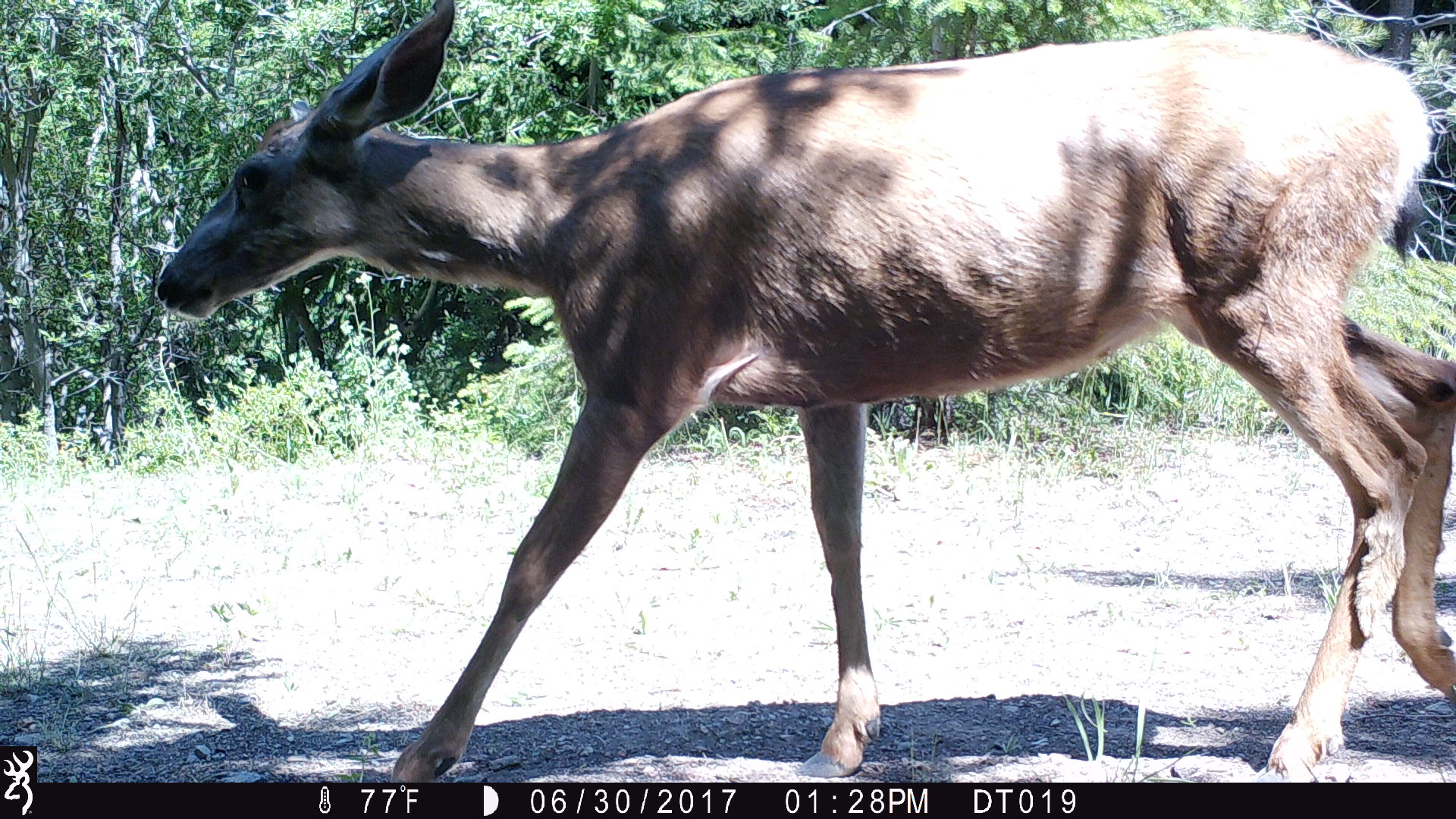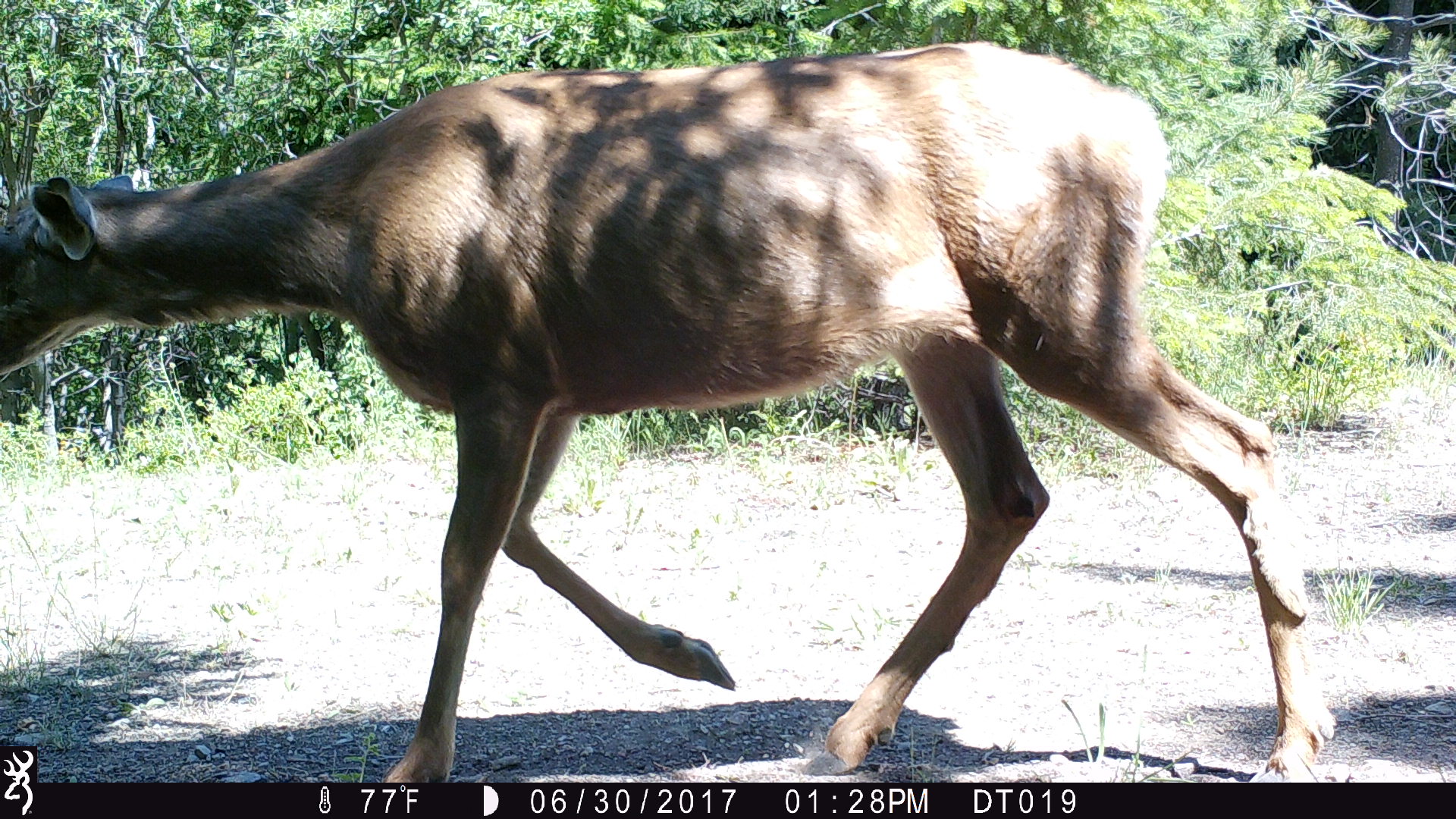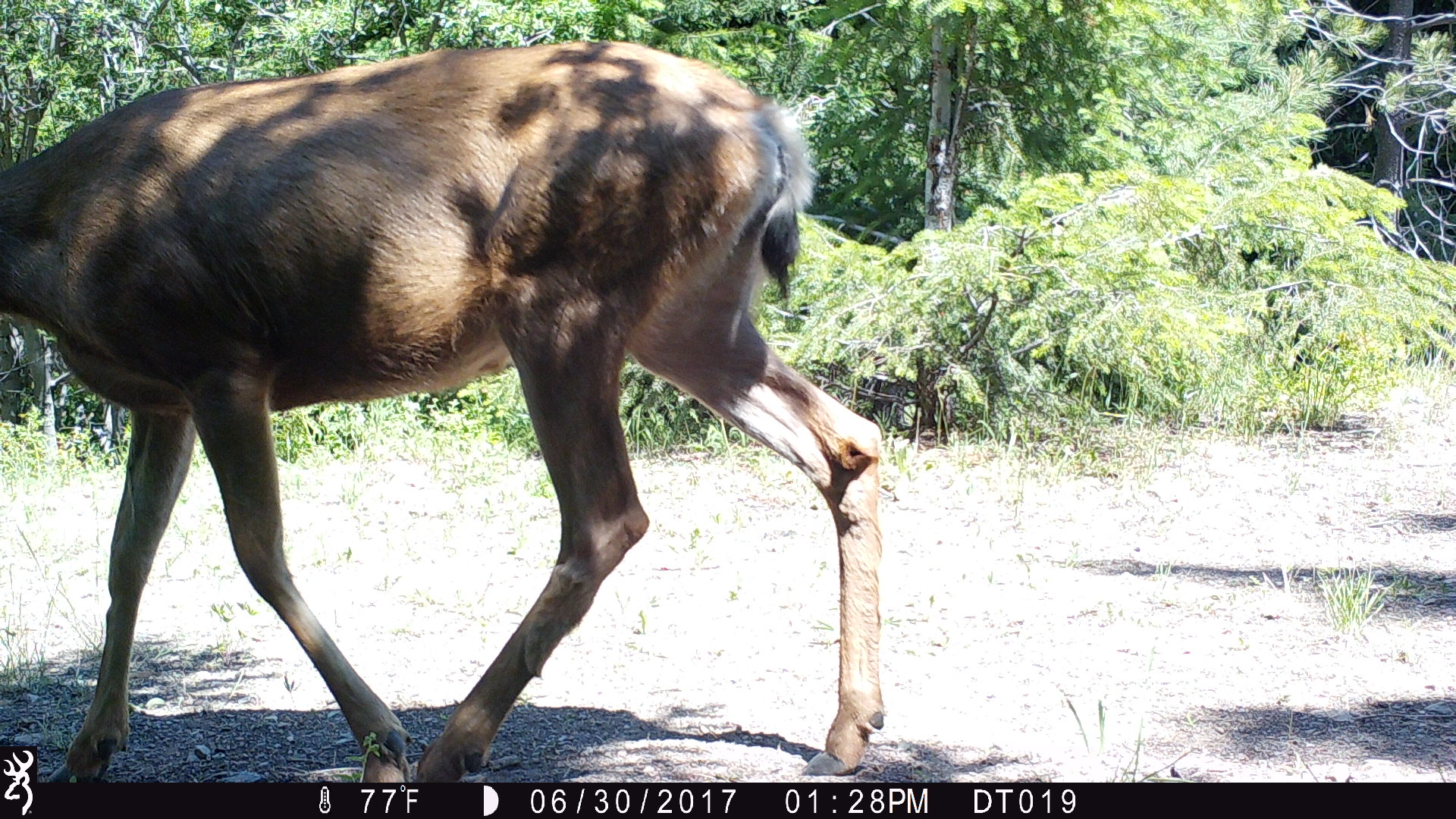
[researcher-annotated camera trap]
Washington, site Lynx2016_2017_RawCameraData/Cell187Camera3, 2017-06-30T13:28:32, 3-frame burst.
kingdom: Animalia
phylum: Chordata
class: Mammalia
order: Artiodactyla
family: Cervidae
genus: Odocoileus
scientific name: Odocoileus hemionus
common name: mule deer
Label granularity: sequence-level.